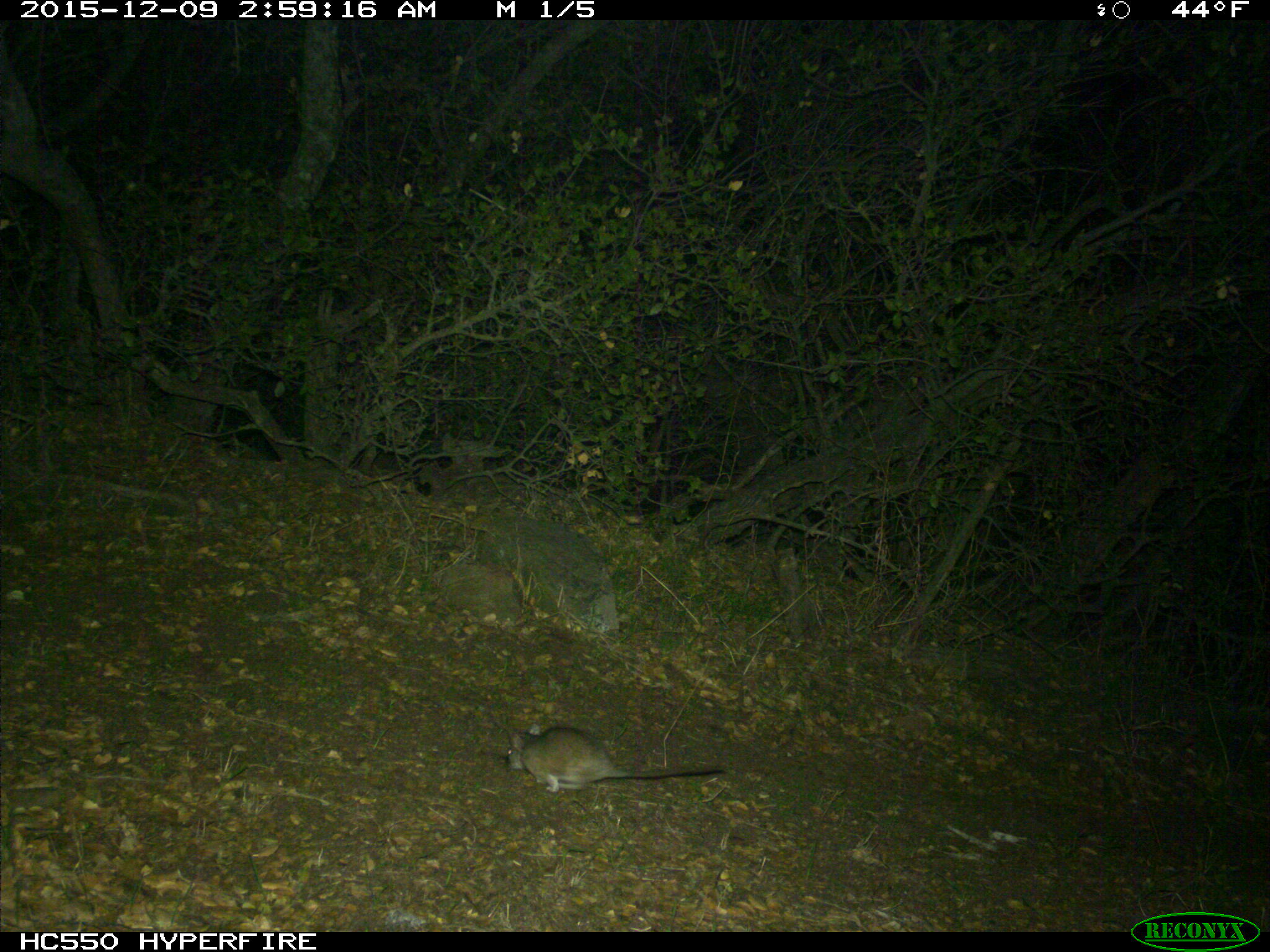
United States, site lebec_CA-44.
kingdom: Animalia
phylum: Chordata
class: Mammalia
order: Rodentia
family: Cricetidae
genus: Neotoma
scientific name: Neotoma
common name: pack rat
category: unidentified pack rat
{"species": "unidentified pack rat (pack rat) (Neotoma)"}